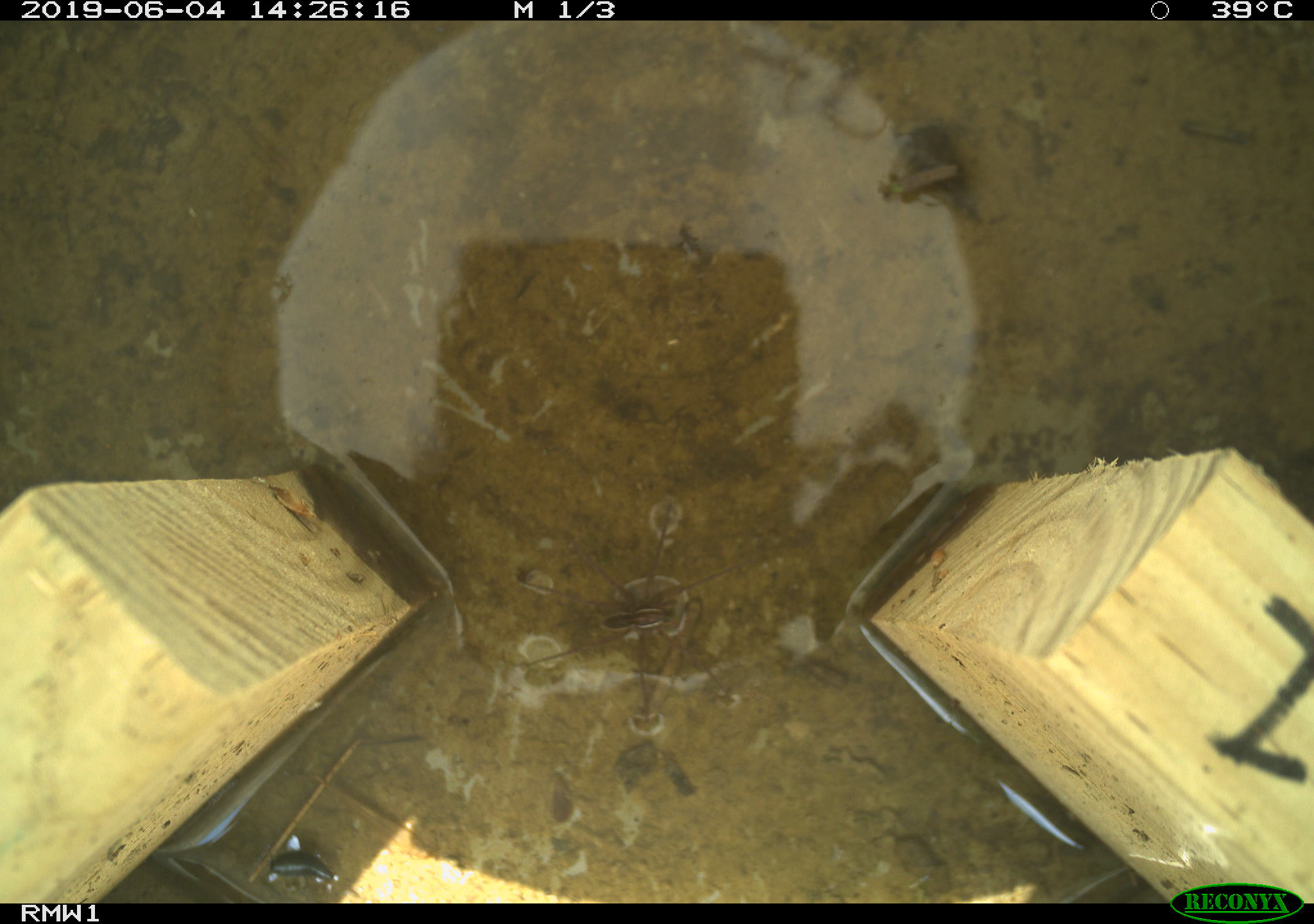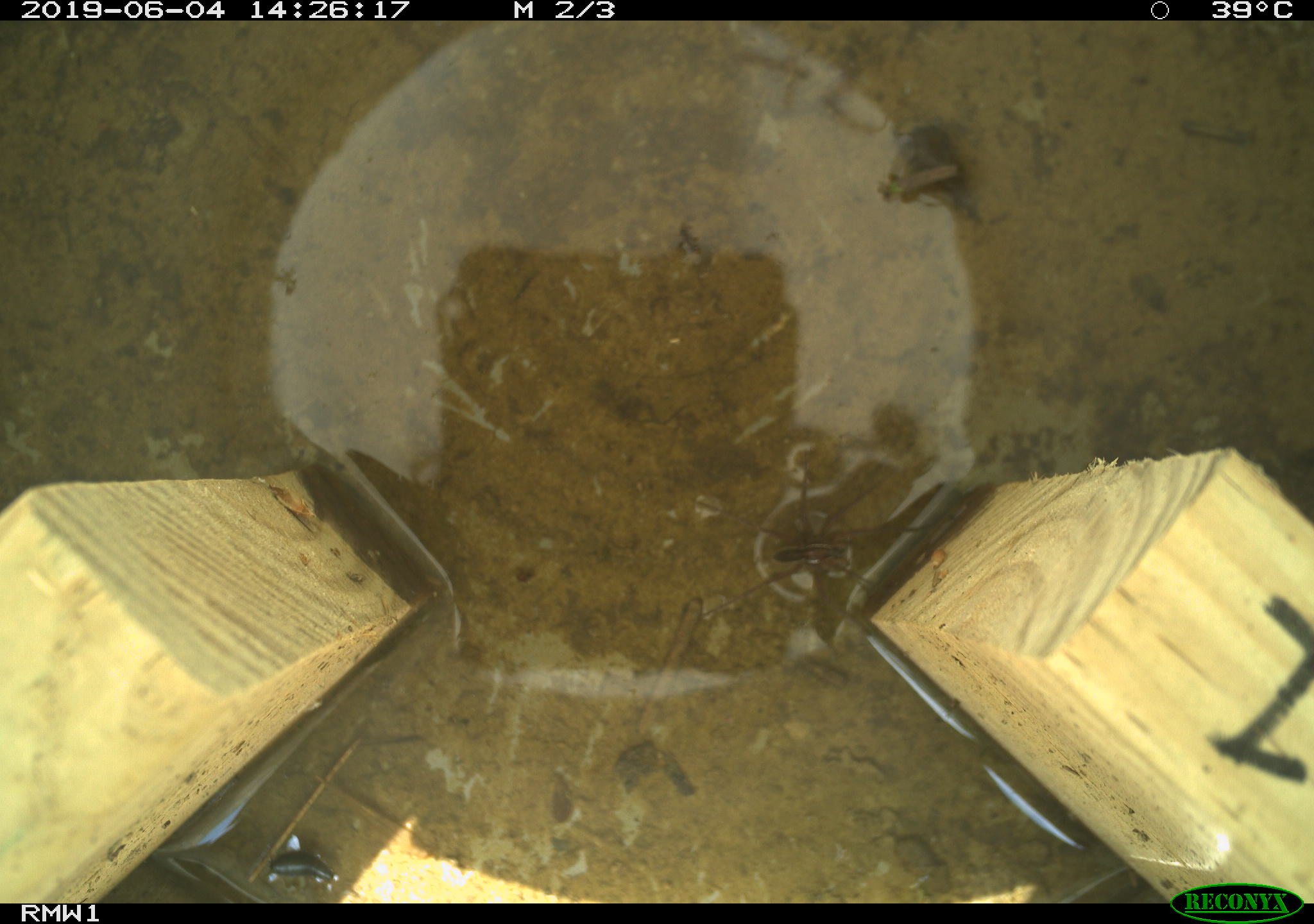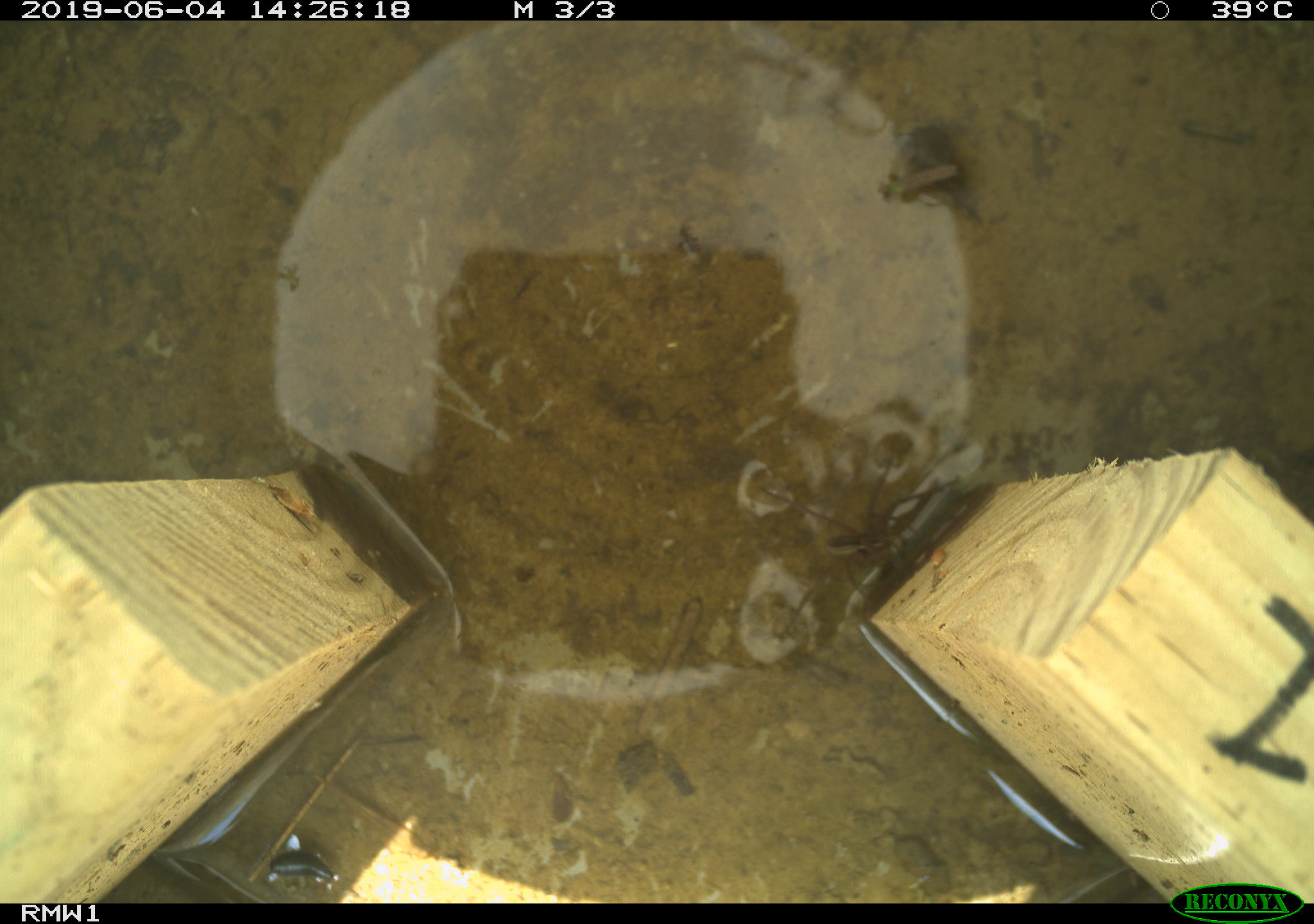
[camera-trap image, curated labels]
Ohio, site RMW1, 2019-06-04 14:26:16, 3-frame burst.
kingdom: Animalia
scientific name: Animalia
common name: animal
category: invertebrate